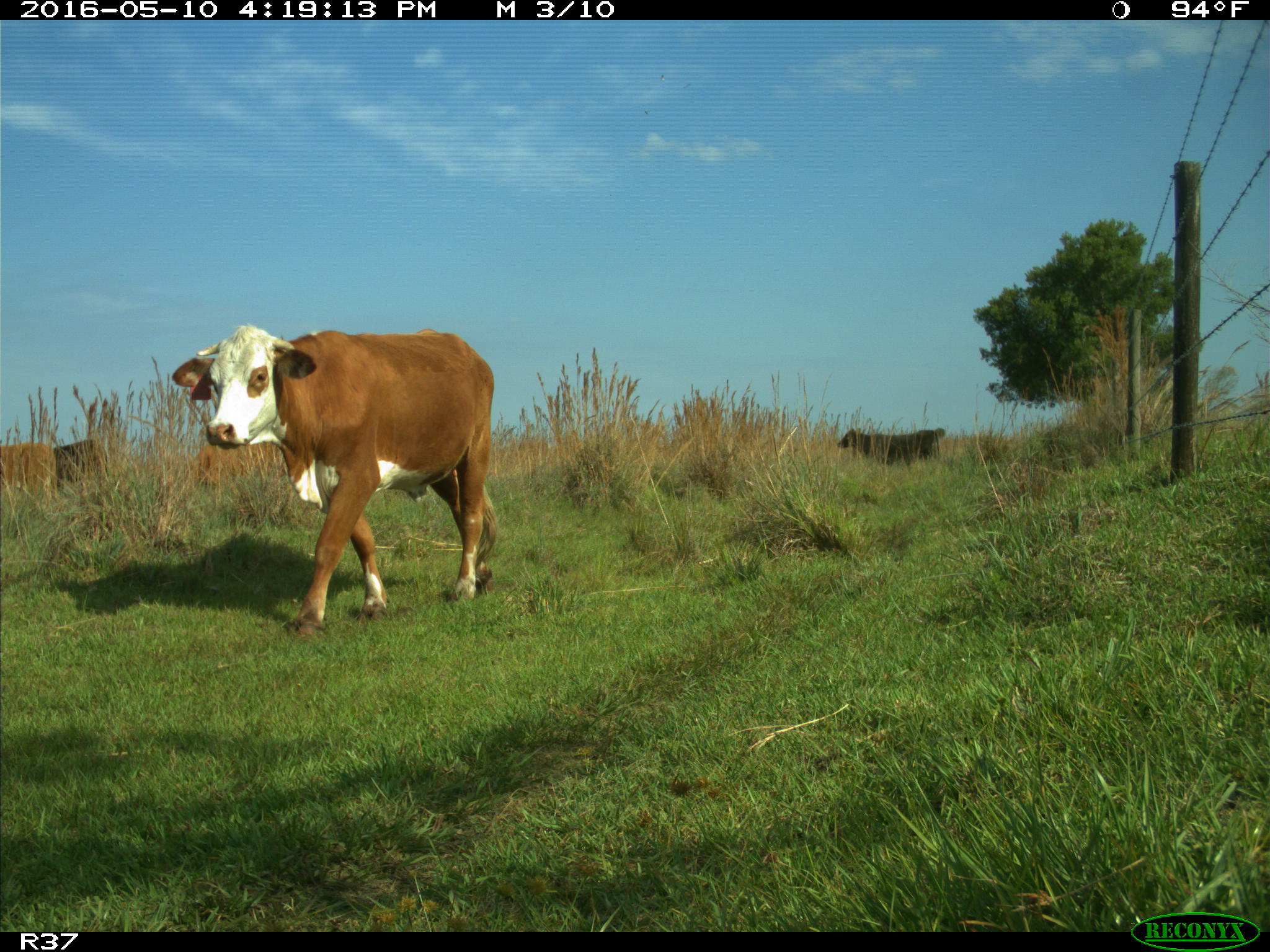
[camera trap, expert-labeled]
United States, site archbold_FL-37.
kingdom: Animalia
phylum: Chordata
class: Mammalia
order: Artiodactyla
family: Bovidae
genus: Bos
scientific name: Bos taurus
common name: domestic cow